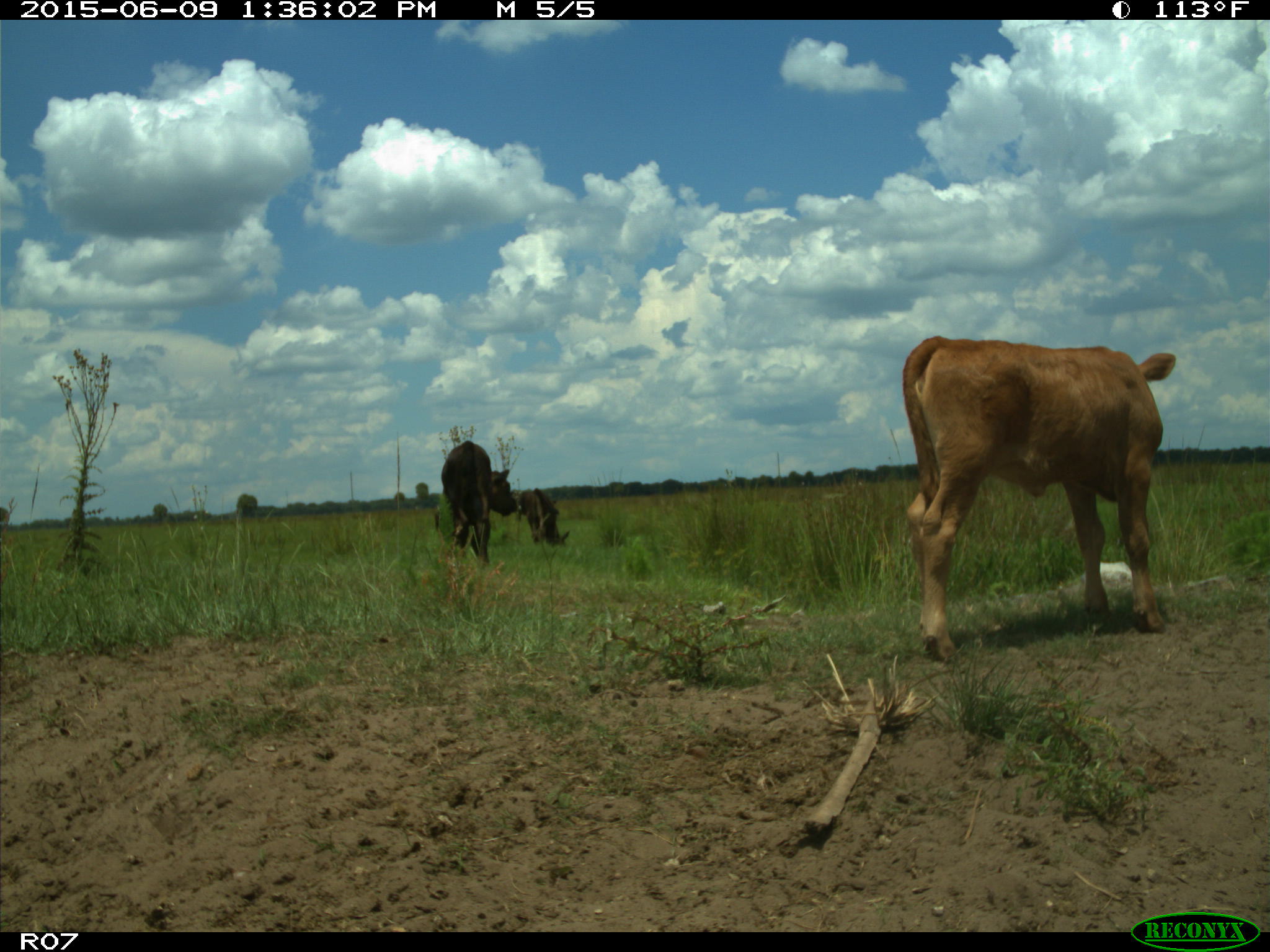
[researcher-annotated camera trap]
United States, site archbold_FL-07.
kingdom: Animalia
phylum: Chordata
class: Mammalia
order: Artiodactyla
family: Bovidae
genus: Bos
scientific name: Bos taurus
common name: domestic cow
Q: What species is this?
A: Bos taurus (domestic cow).